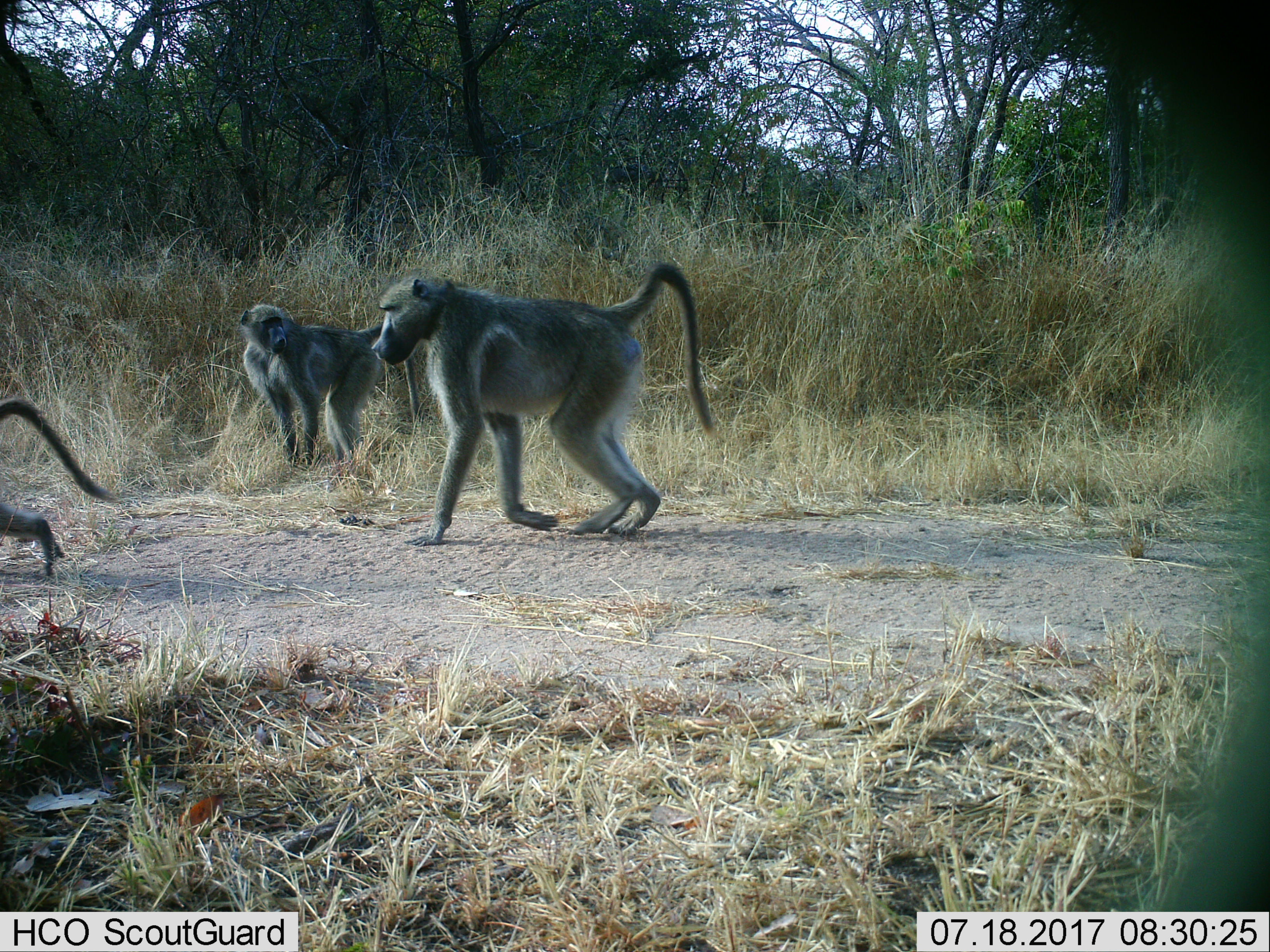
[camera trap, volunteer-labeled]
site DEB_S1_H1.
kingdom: Animalia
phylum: Chordata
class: Mammalia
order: Primates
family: Cercopithecidae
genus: Papio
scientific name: Papio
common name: baboon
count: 3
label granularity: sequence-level